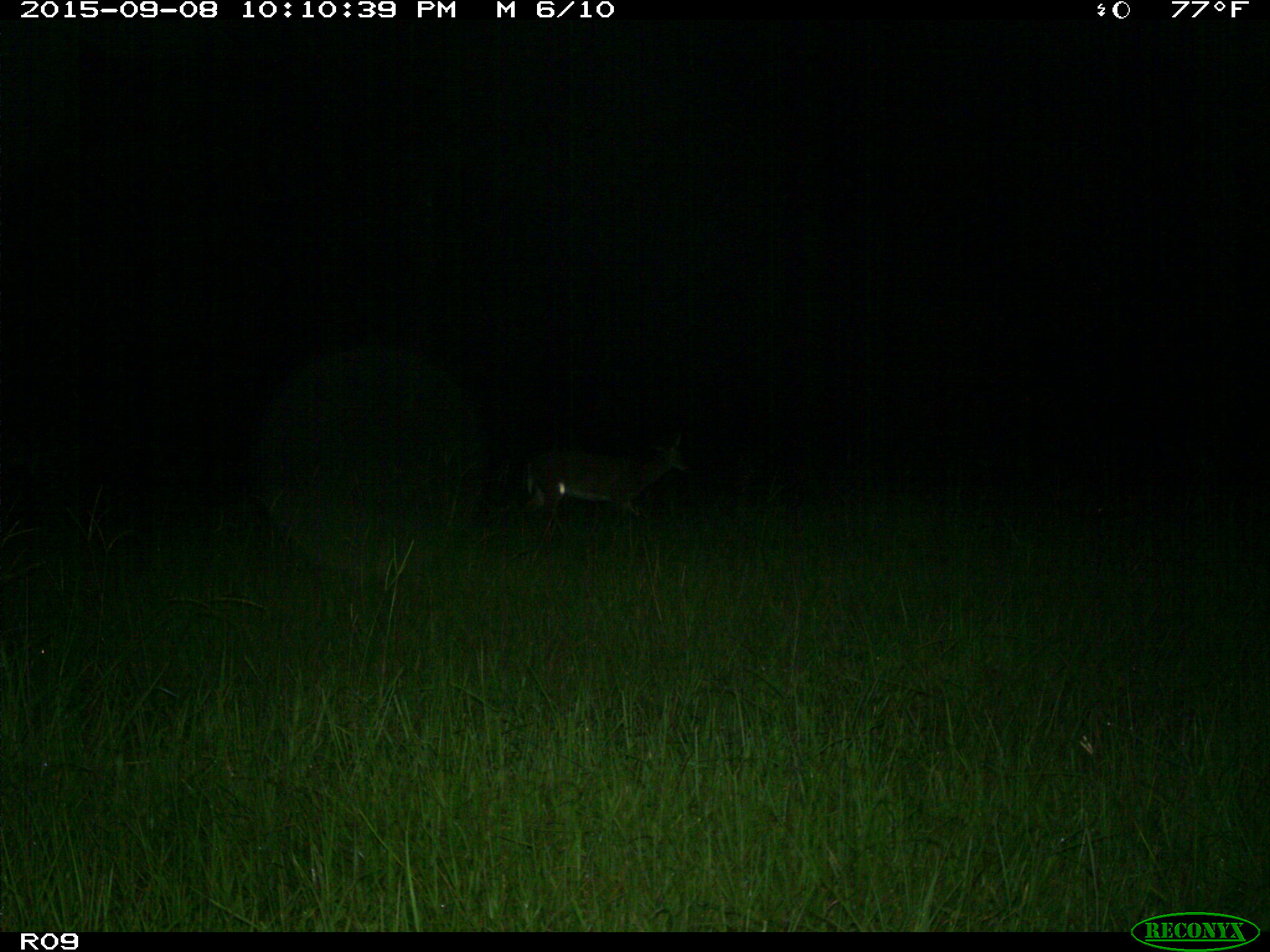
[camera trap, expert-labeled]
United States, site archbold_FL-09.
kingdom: Animalia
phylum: Chordata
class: Mammalia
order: Artiodactyla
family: Cervidae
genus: Odocoileus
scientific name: Odocoileus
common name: deer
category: unidentified deer